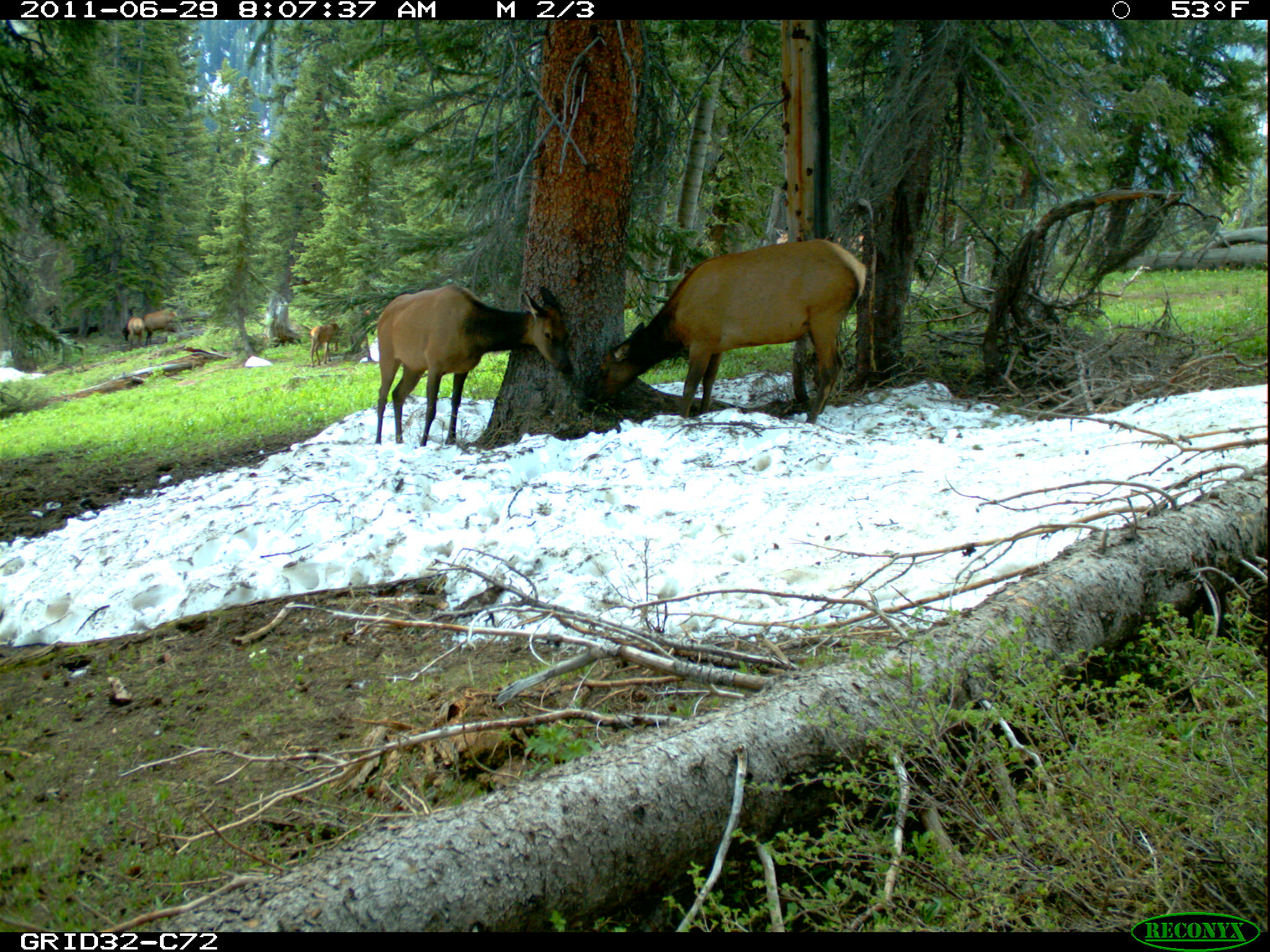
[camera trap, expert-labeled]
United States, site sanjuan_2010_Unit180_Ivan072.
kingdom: Animalia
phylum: Chordata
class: Mammalia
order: Artiodactyla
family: Cervidae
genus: Cervus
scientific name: Cervus elaphus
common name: red deer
Cervus elaphus (red deer).